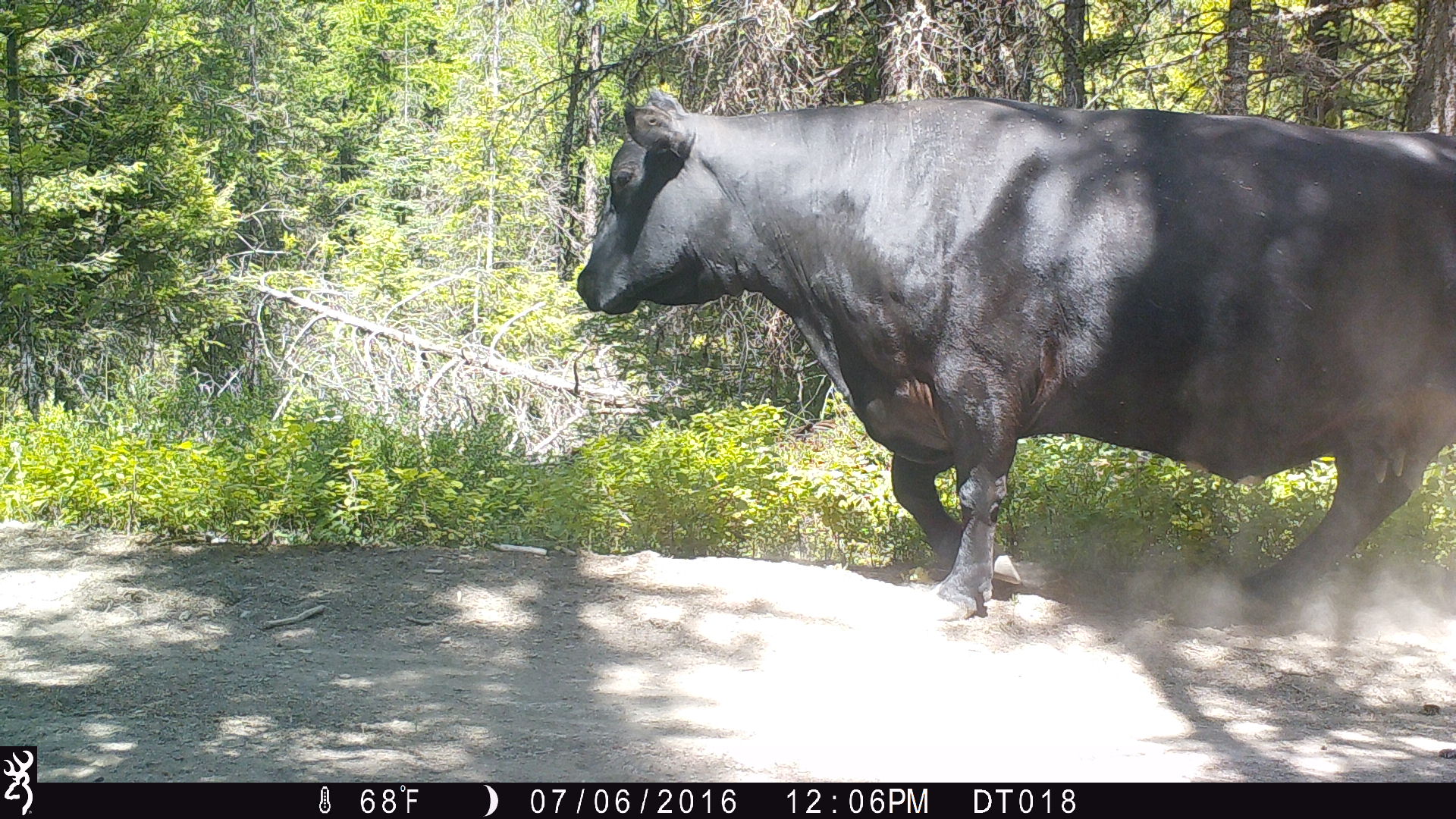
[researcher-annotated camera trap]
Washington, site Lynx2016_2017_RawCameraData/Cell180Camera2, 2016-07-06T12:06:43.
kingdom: Animalia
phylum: Chordata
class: Mammalia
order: Artiodactyla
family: Bovidae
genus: Bos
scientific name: Bos taurus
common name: domestic cattle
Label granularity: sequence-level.